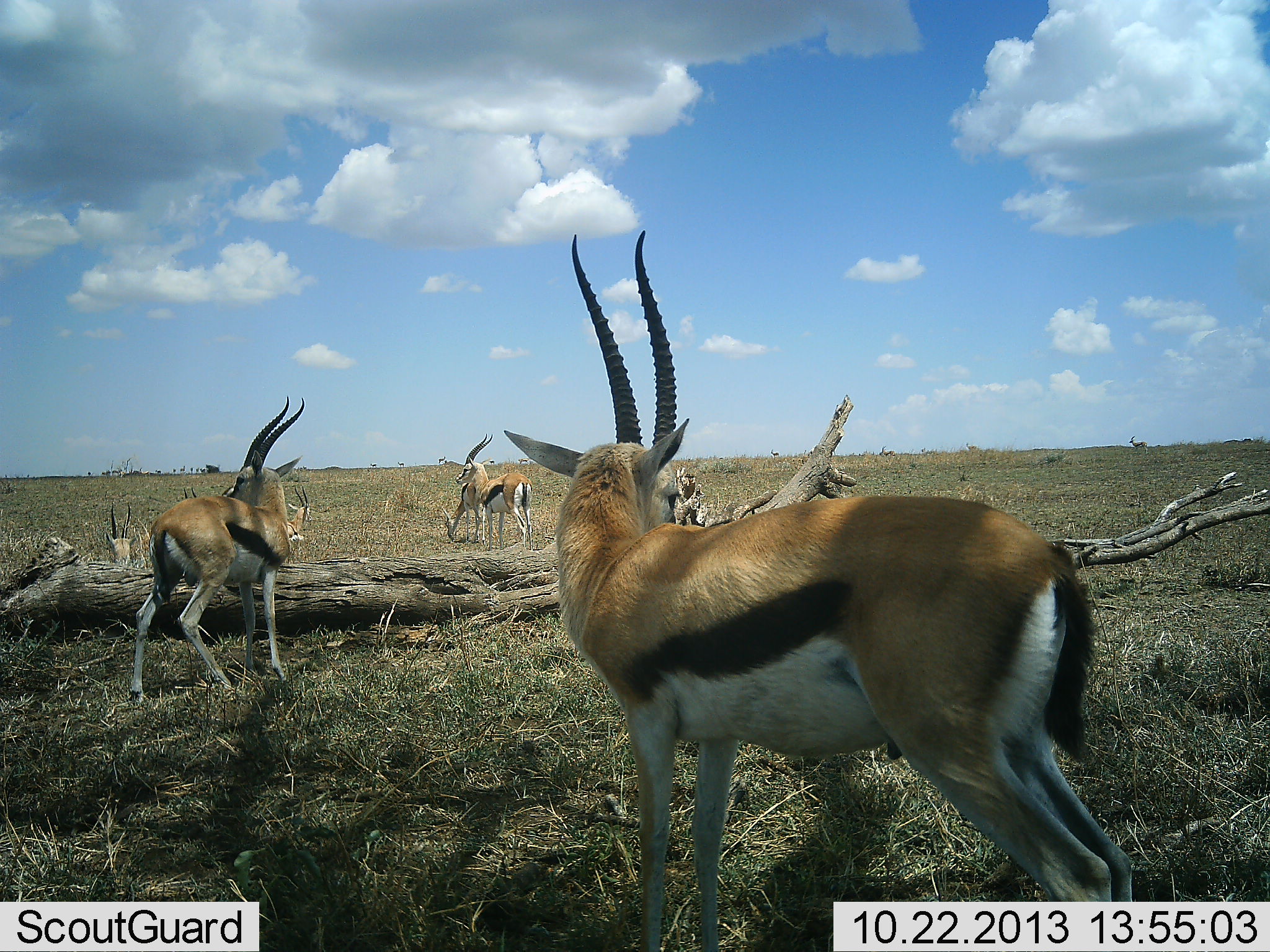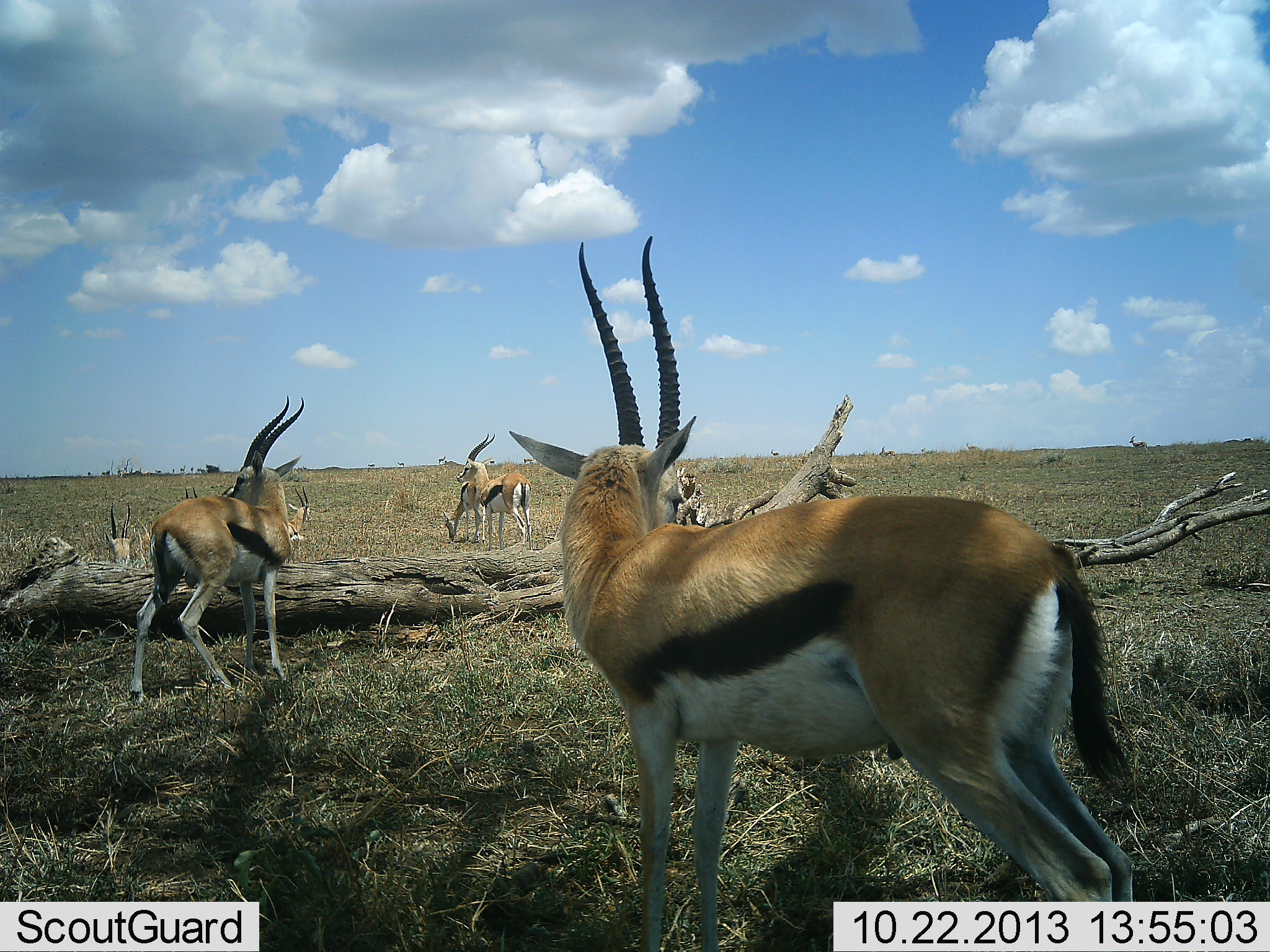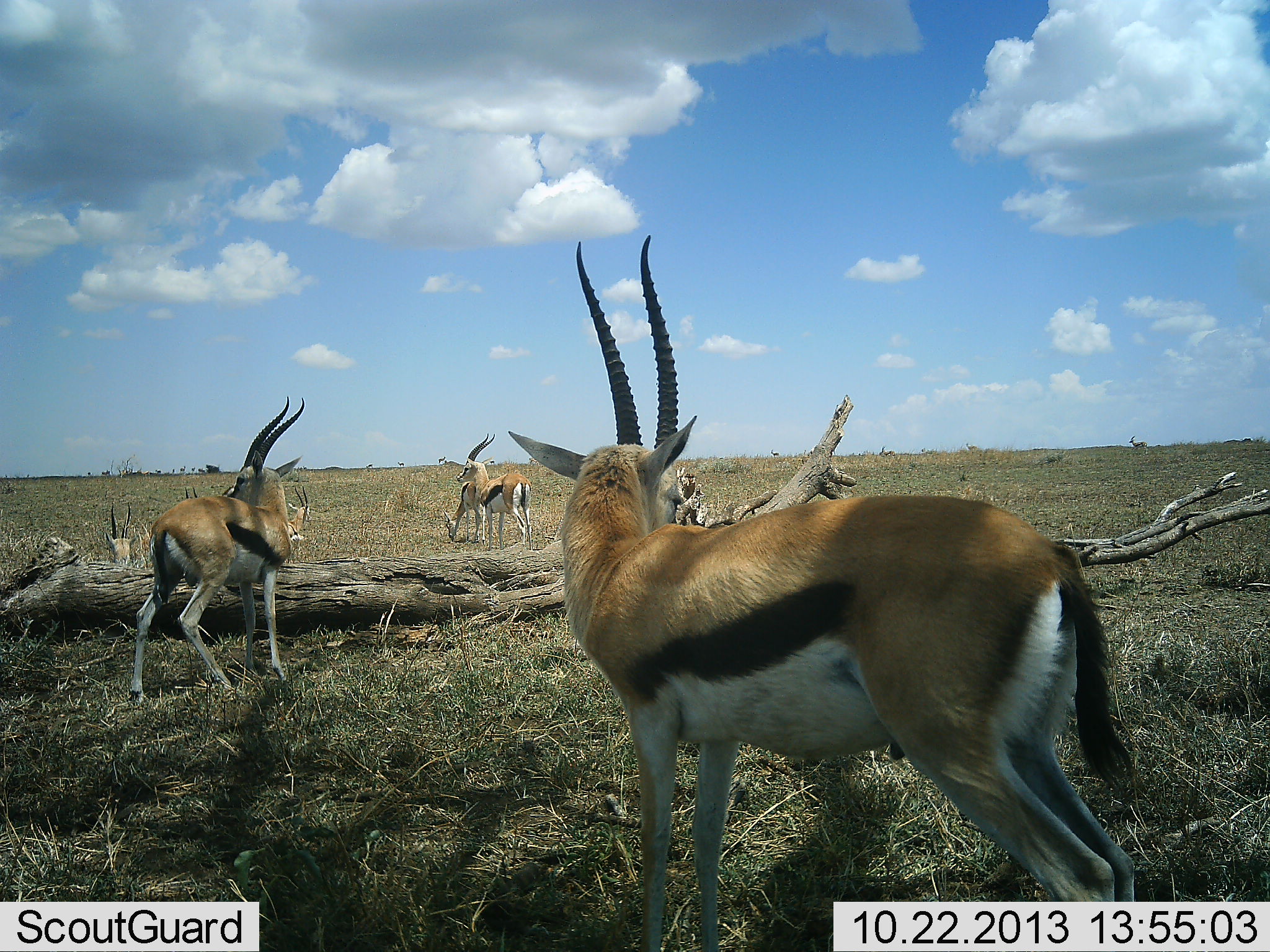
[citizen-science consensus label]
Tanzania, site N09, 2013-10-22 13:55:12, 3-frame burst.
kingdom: Animalia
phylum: Chordata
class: Mammalia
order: Artiodactyla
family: Bovidae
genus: Eudorcas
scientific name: Eudorcas thomsonii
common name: thomson's gazelle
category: gazellethomsons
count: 7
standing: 89%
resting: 68%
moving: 16%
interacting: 5%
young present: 0%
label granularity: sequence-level